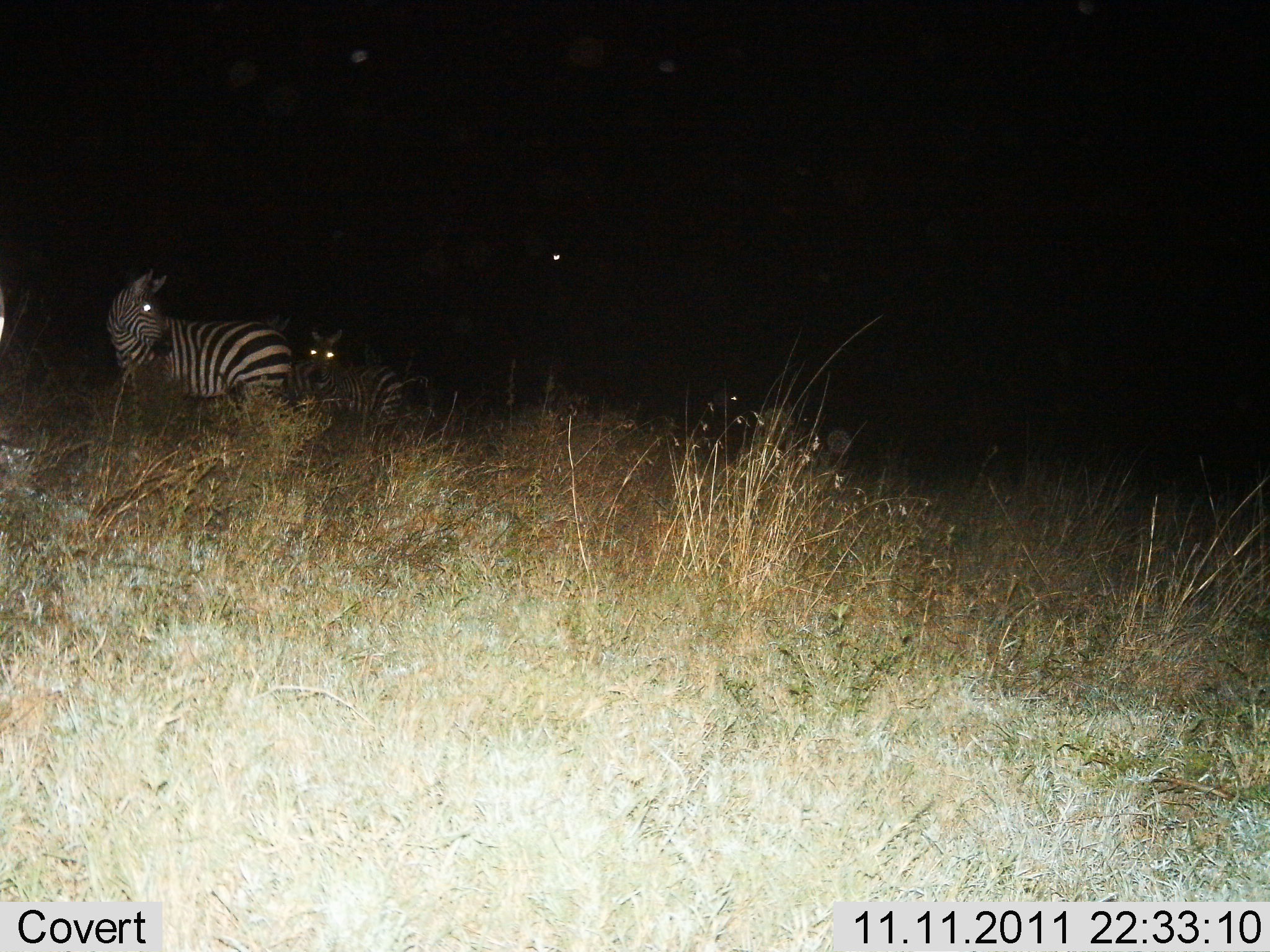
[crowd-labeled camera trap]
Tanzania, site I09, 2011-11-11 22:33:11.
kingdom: Animalia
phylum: Chordata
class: Mammalia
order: Perissodactyla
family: Equidae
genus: Equus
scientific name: Equus quagga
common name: plains zebra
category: zebra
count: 2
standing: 75%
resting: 42%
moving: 8%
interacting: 8%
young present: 0%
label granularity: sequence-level